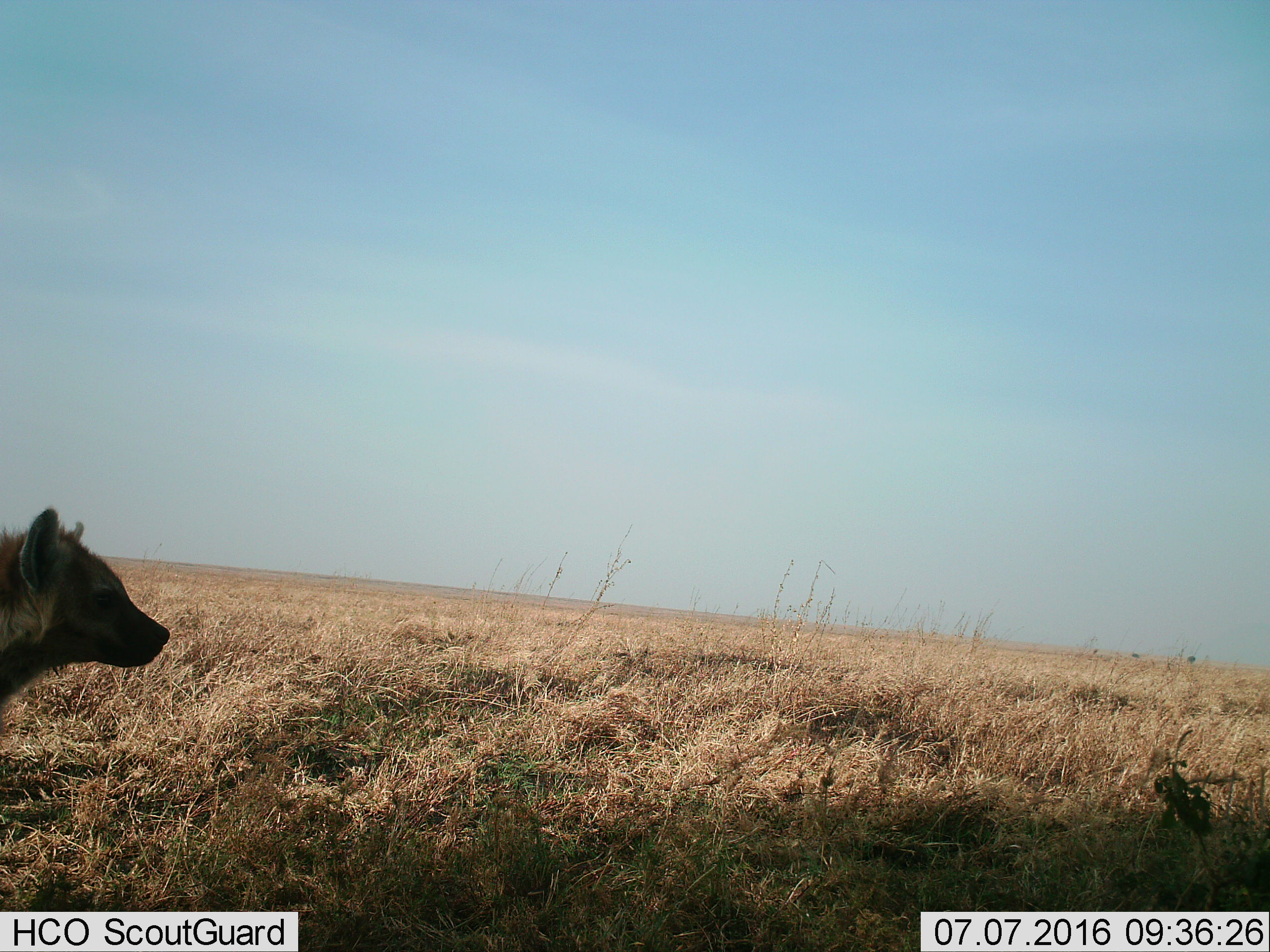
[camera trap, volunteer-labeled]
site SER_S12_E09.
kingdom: Animalia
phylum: Chordata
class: Mammalia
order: Carnivora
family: Hyaenidae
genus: Crocuta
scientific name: Crocuta crocuta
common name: spotted hyena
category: hyenaspotted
Hyenaspotted (spotted hyena) (Crocuta crocuta), count 1. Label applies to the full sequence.